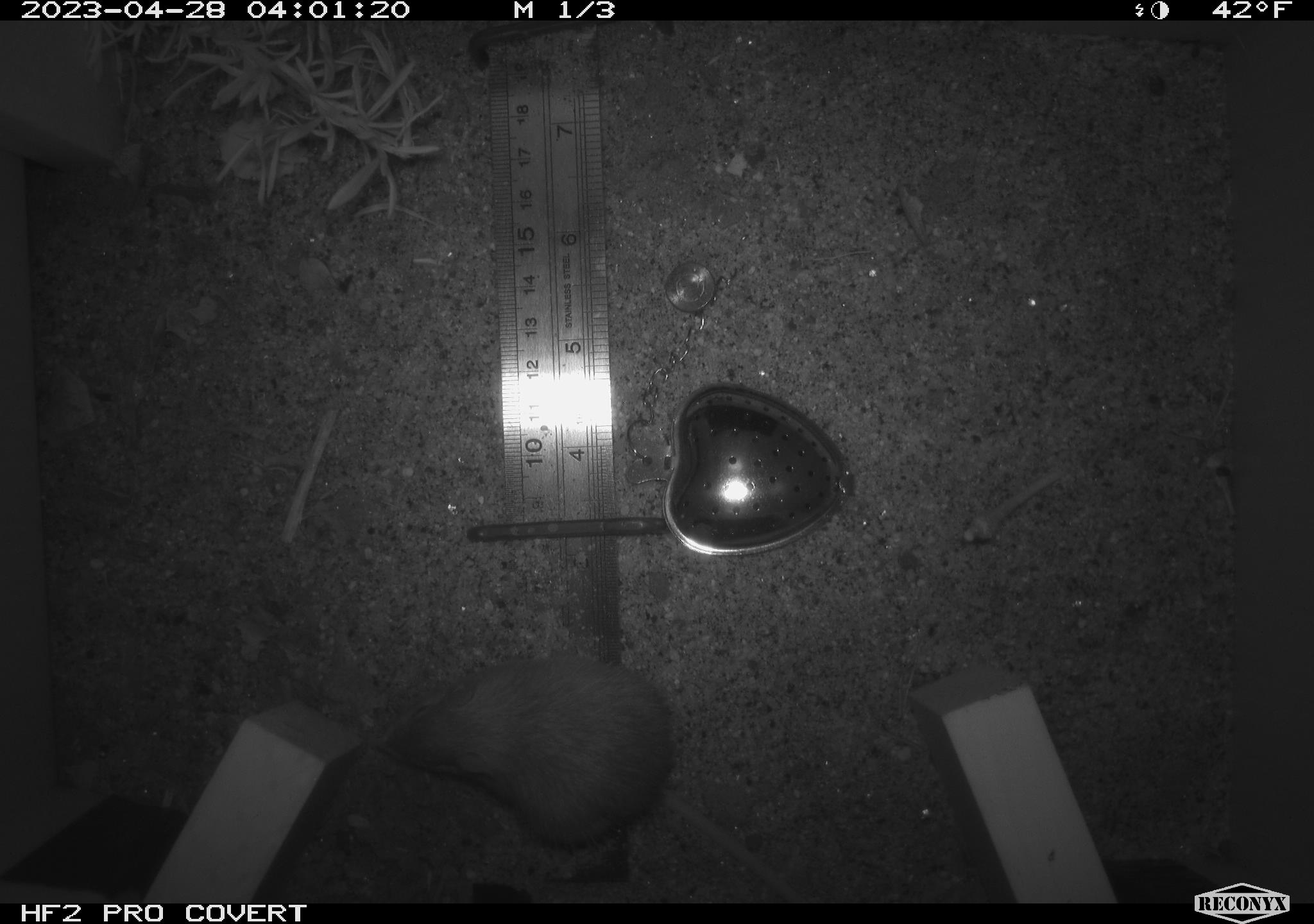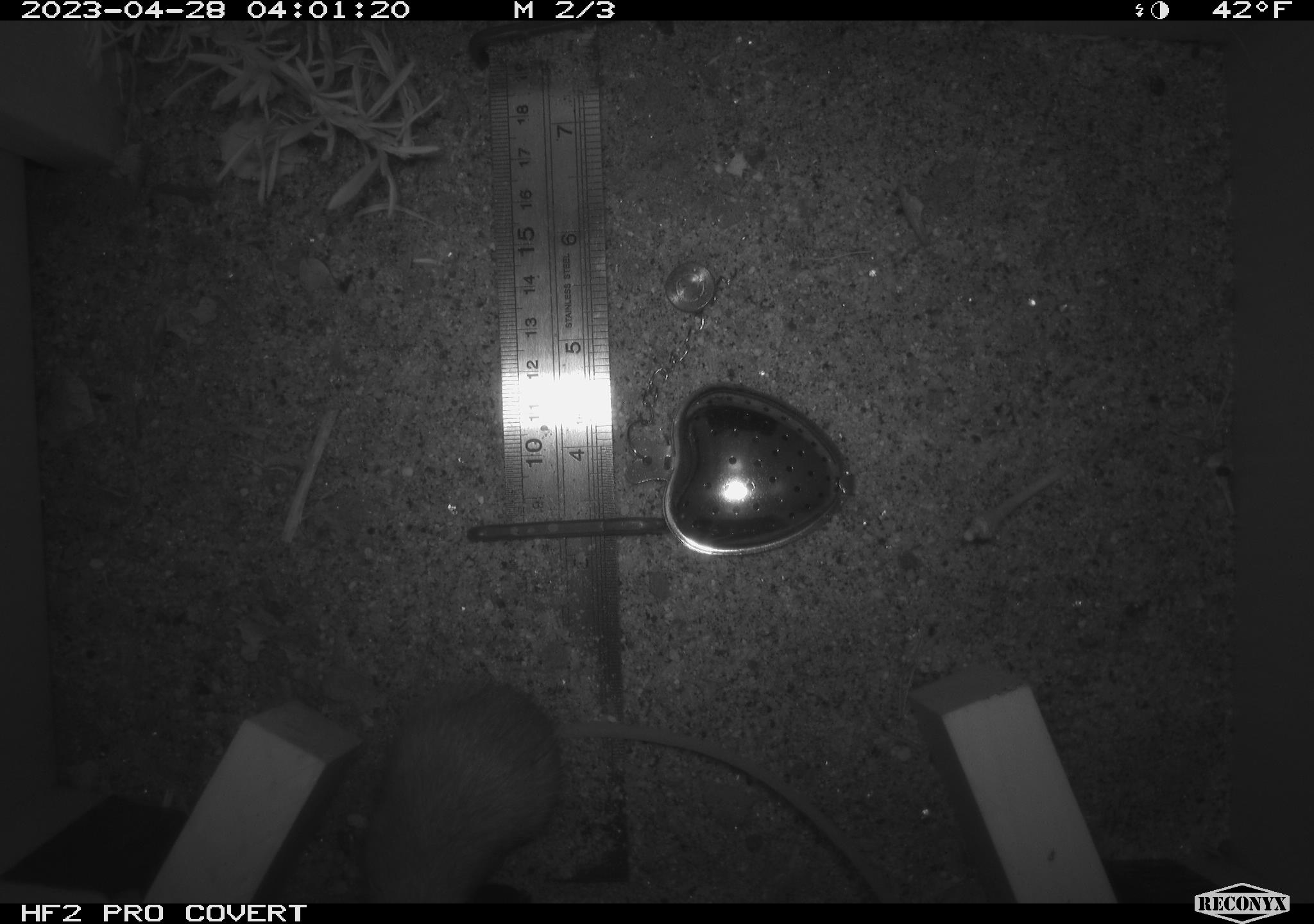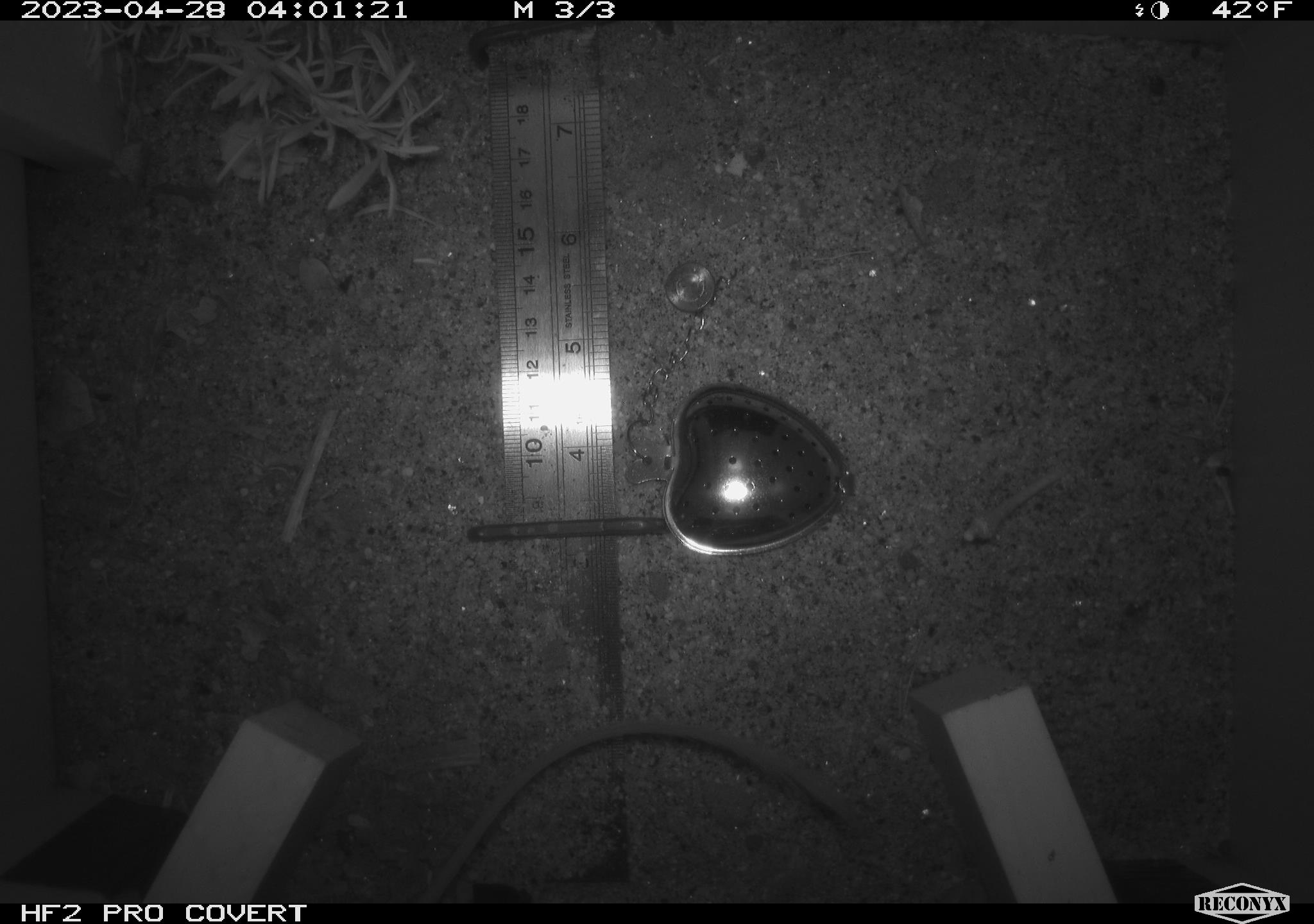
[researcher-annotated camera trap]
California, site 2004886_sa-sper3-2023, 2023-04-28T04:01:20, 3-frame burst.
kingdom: Animalia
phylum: Chordata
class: Mammalia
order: Rodentia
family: Heteromyidae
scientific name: Heteromyidae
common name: kangaroo rats and pocket mice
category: heteromyidae family